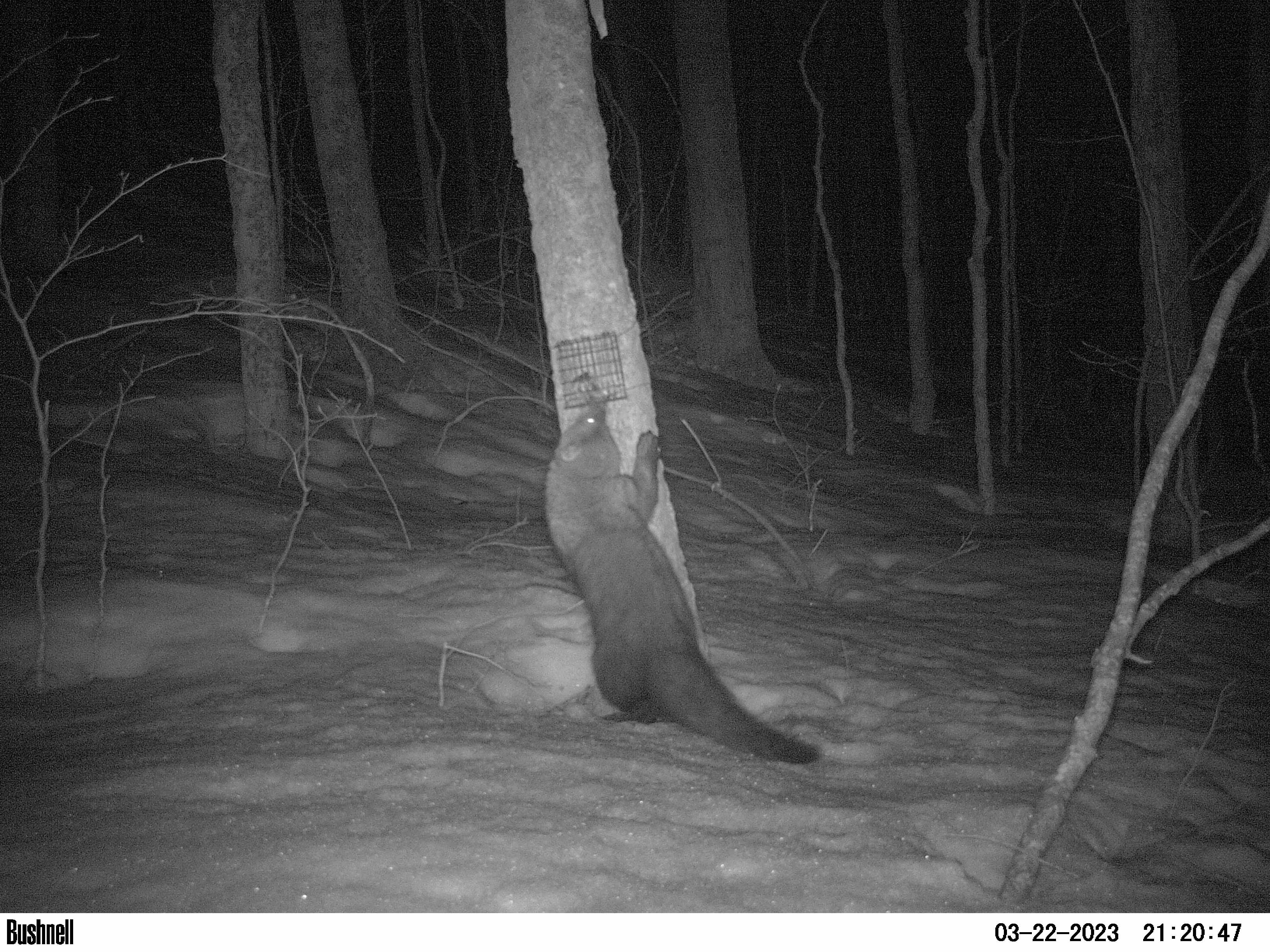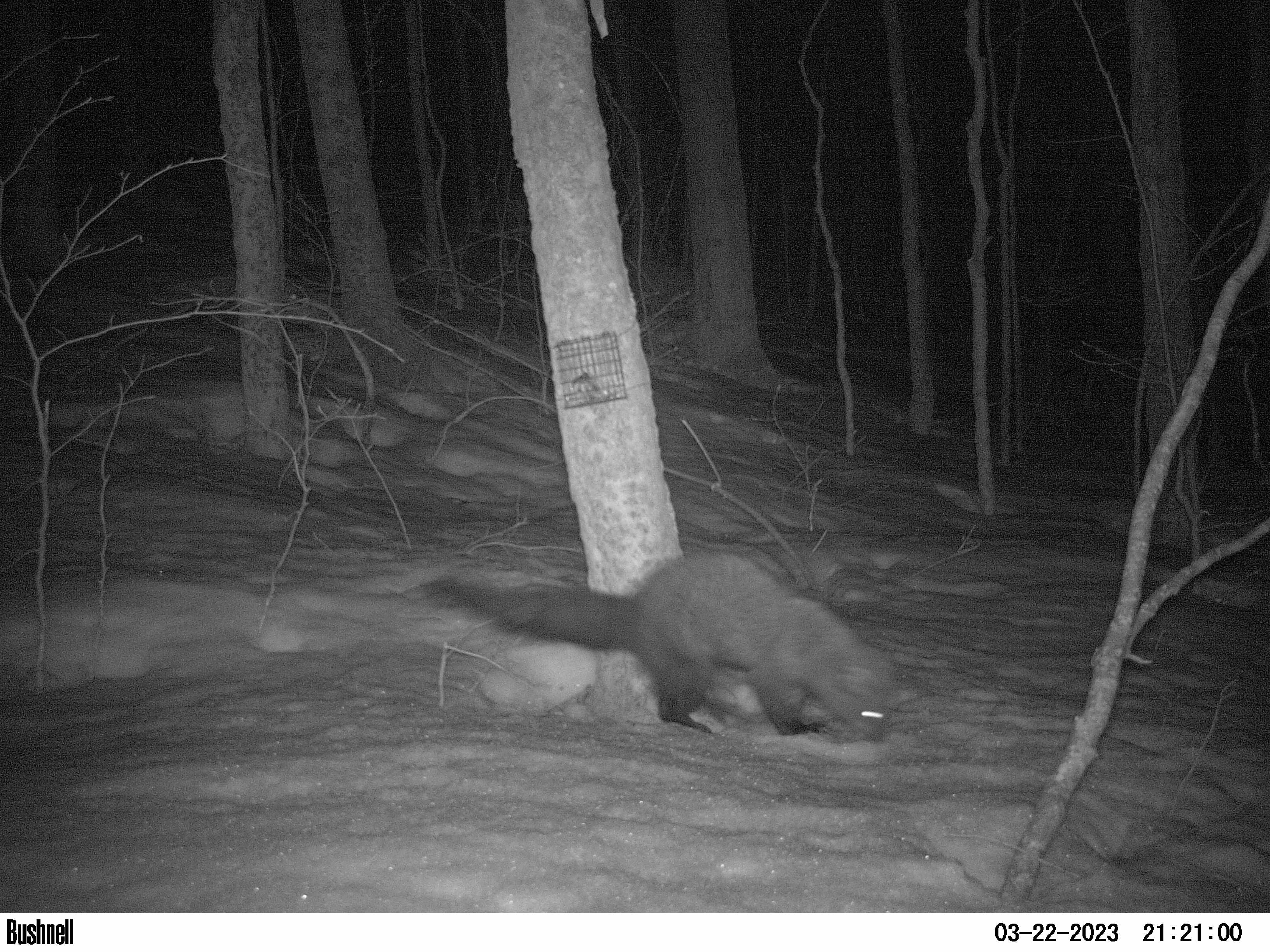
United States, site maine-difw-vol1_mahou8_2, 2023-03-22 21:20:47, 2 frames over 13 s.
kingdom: Animalia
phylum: Chordata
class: Mammalia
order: Carnivora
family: Mustelidae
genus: Pekania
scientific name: Pekania pennanti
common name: fisher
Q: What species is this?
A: Fisher (Pekania pennanti).